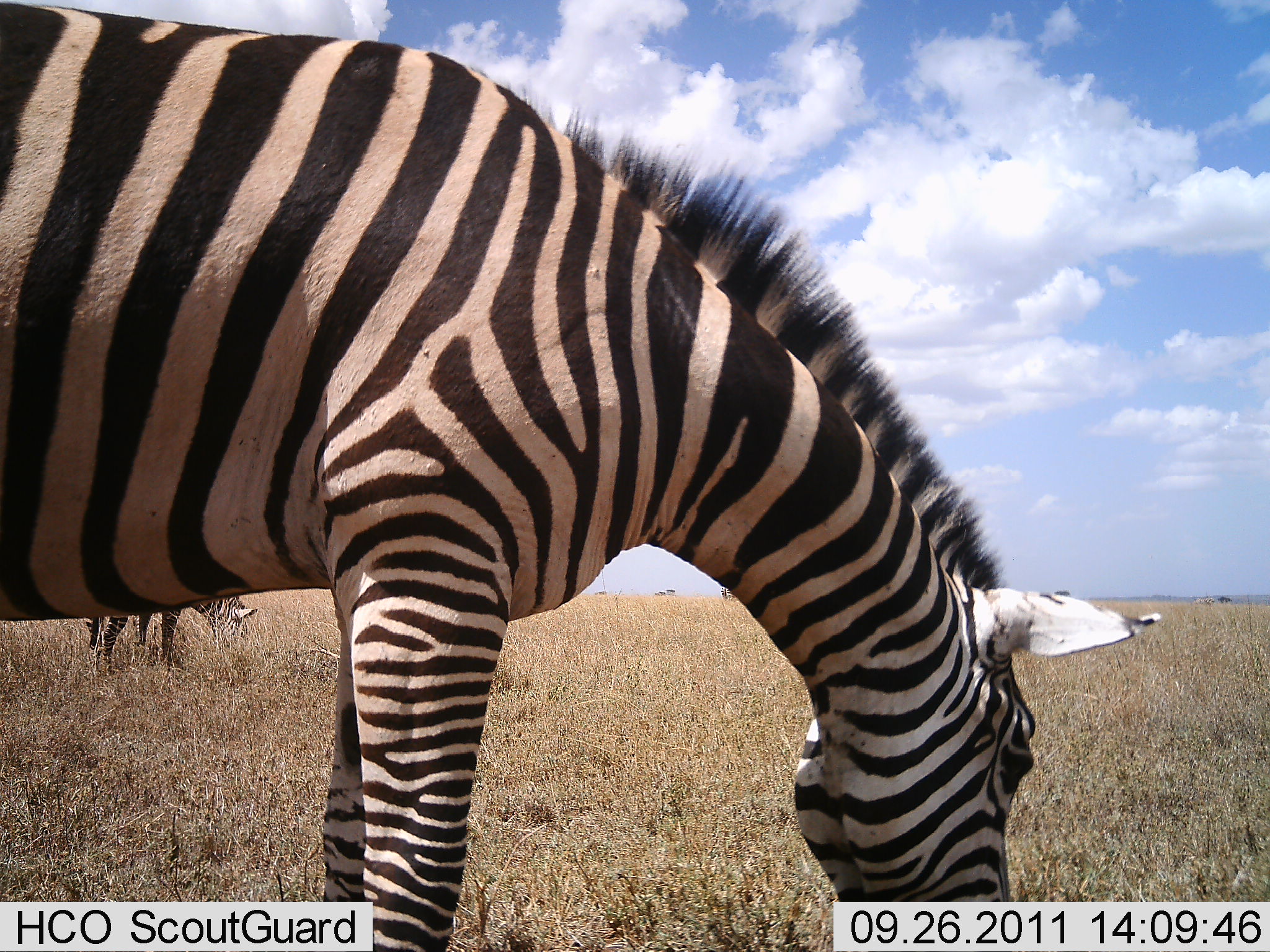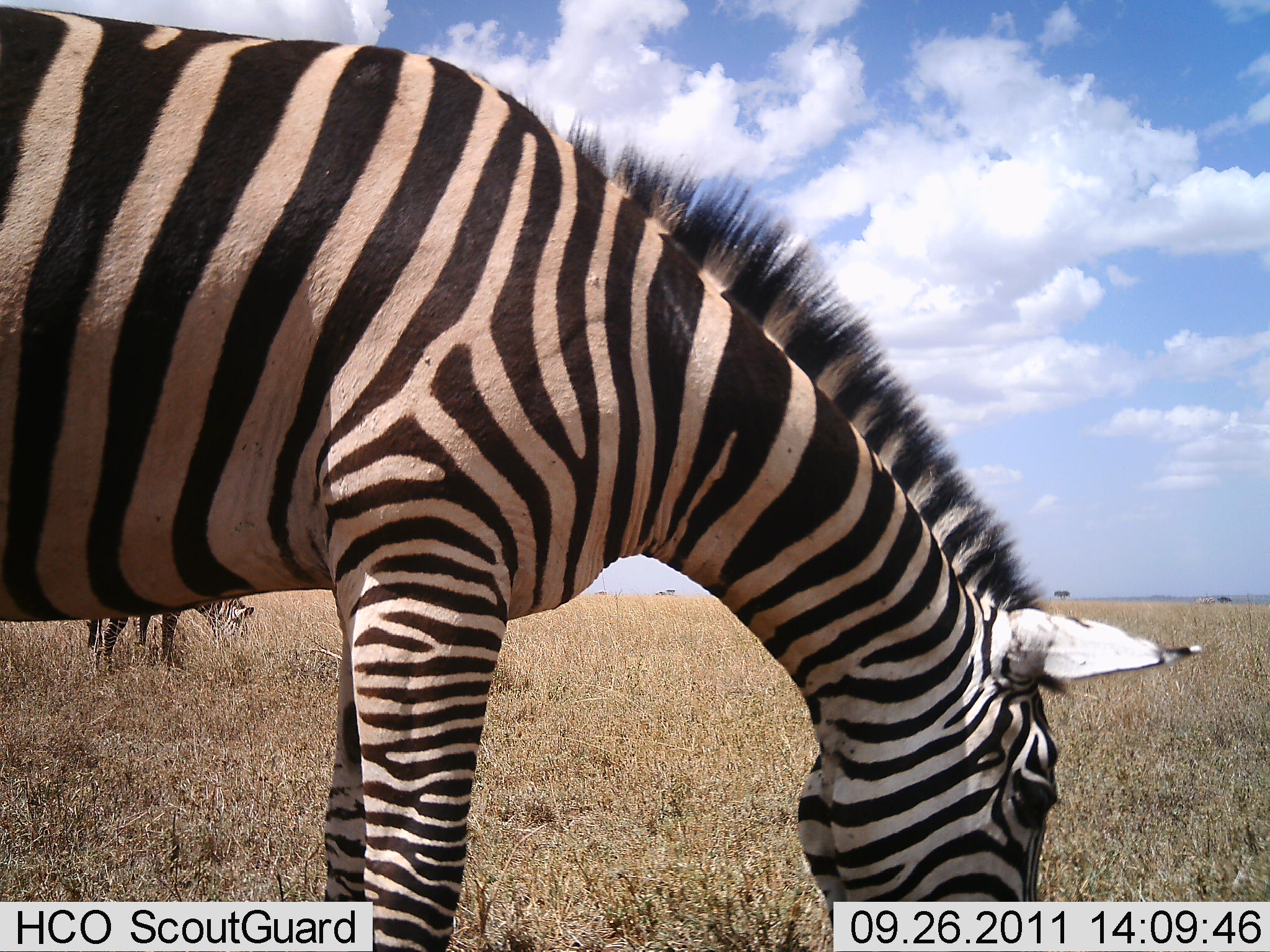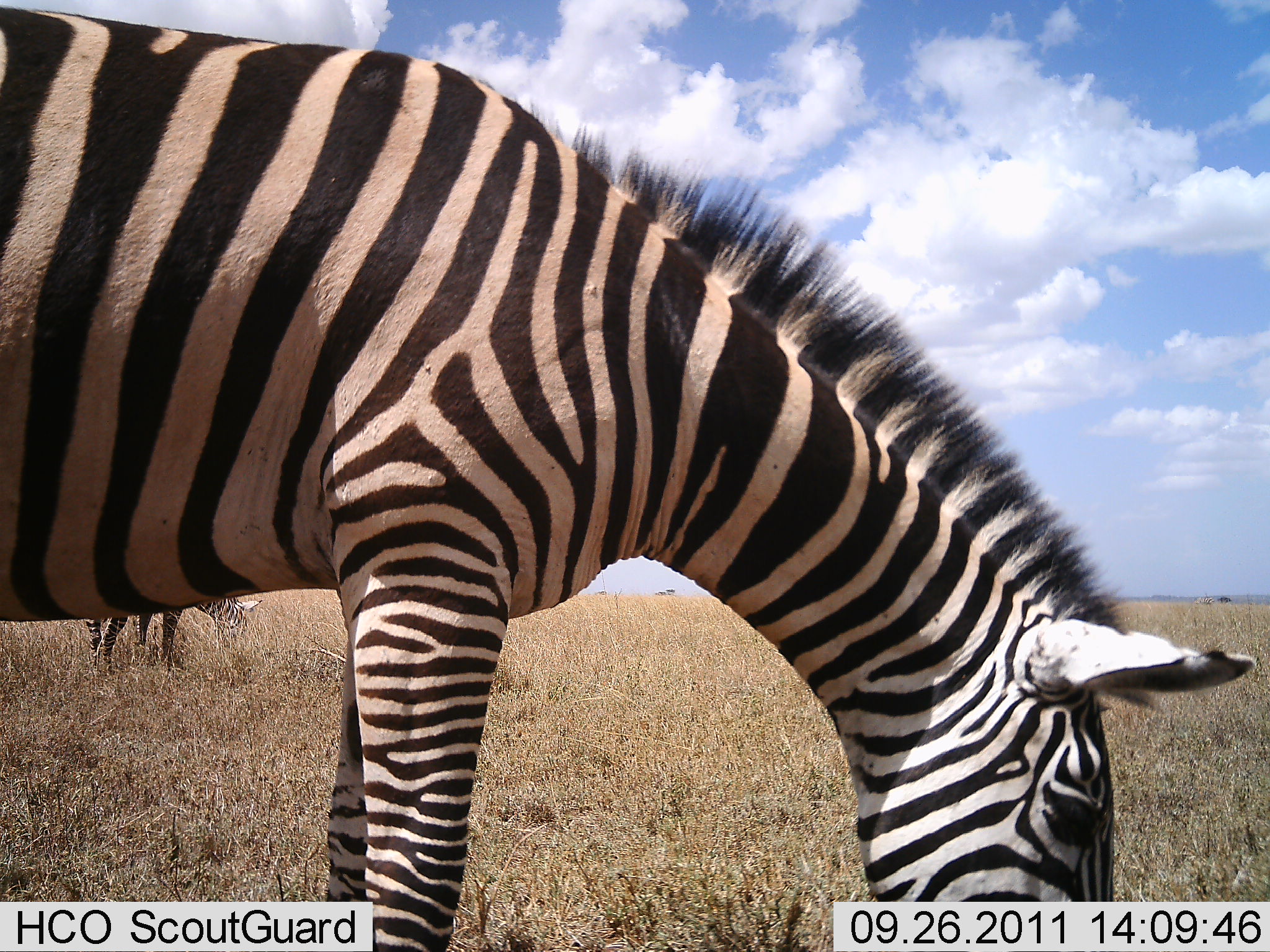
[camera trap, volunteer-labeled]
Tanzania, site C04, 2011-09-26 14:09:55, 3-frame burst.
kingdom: Animalia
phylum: Chordata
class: Mammalia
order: Perissodactyla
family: Equidae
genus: Equus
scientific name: Equus quagga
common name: plains zebra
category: zebra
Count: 2.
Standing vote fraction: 38%.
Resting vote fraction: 0%.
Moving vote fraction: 0%.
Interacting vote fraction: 0%.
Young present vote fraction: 0%.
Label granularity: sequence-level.